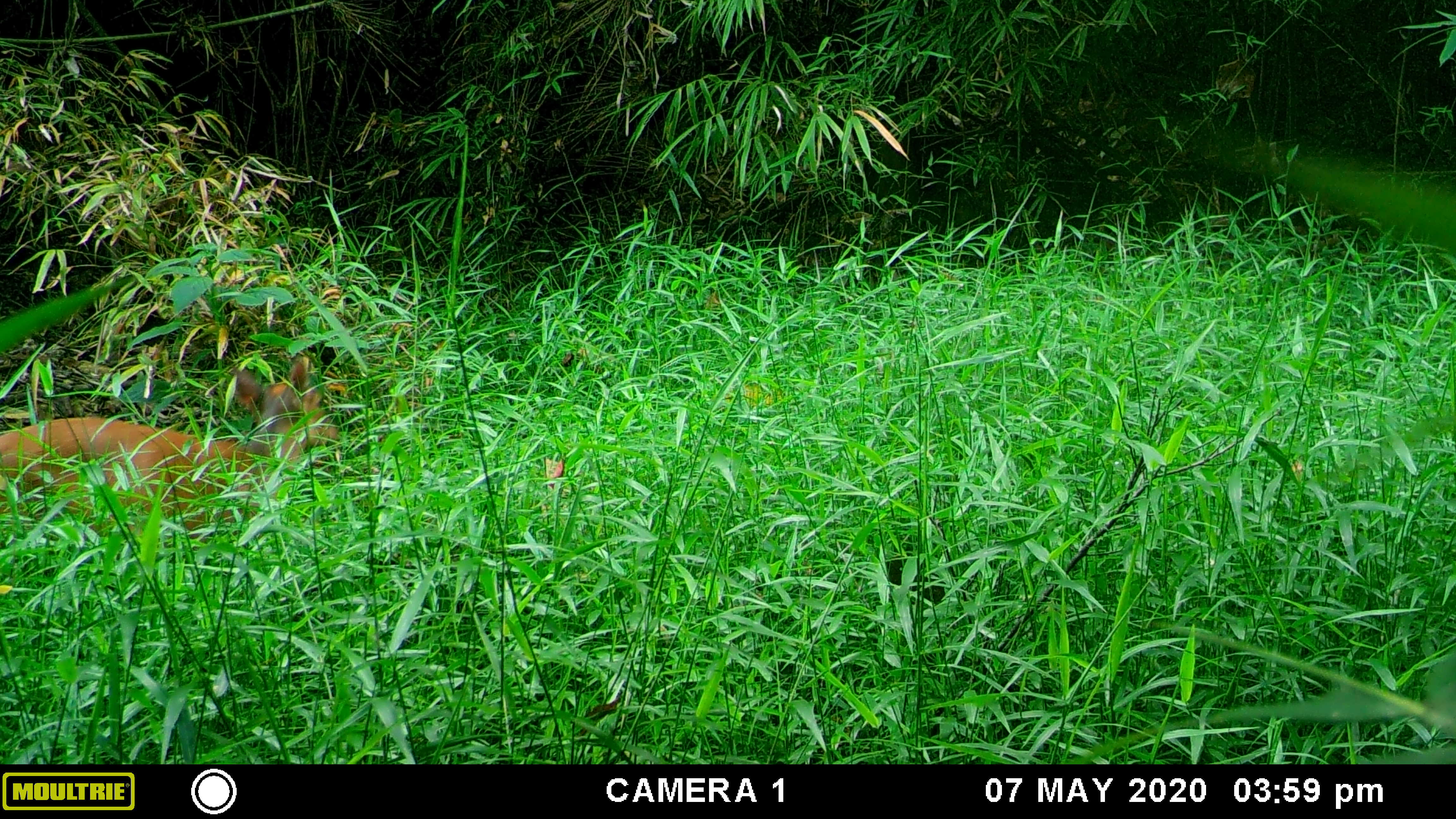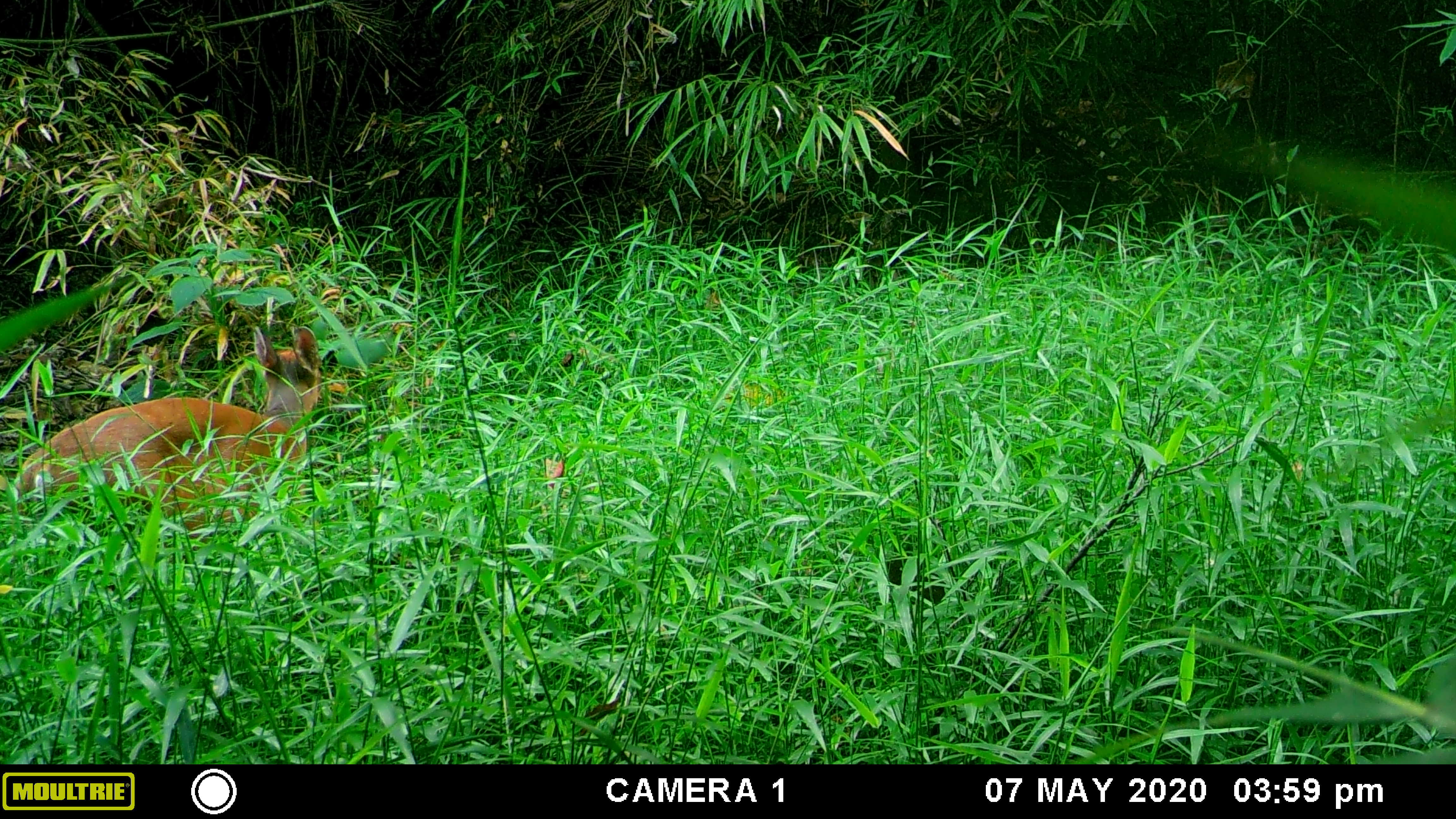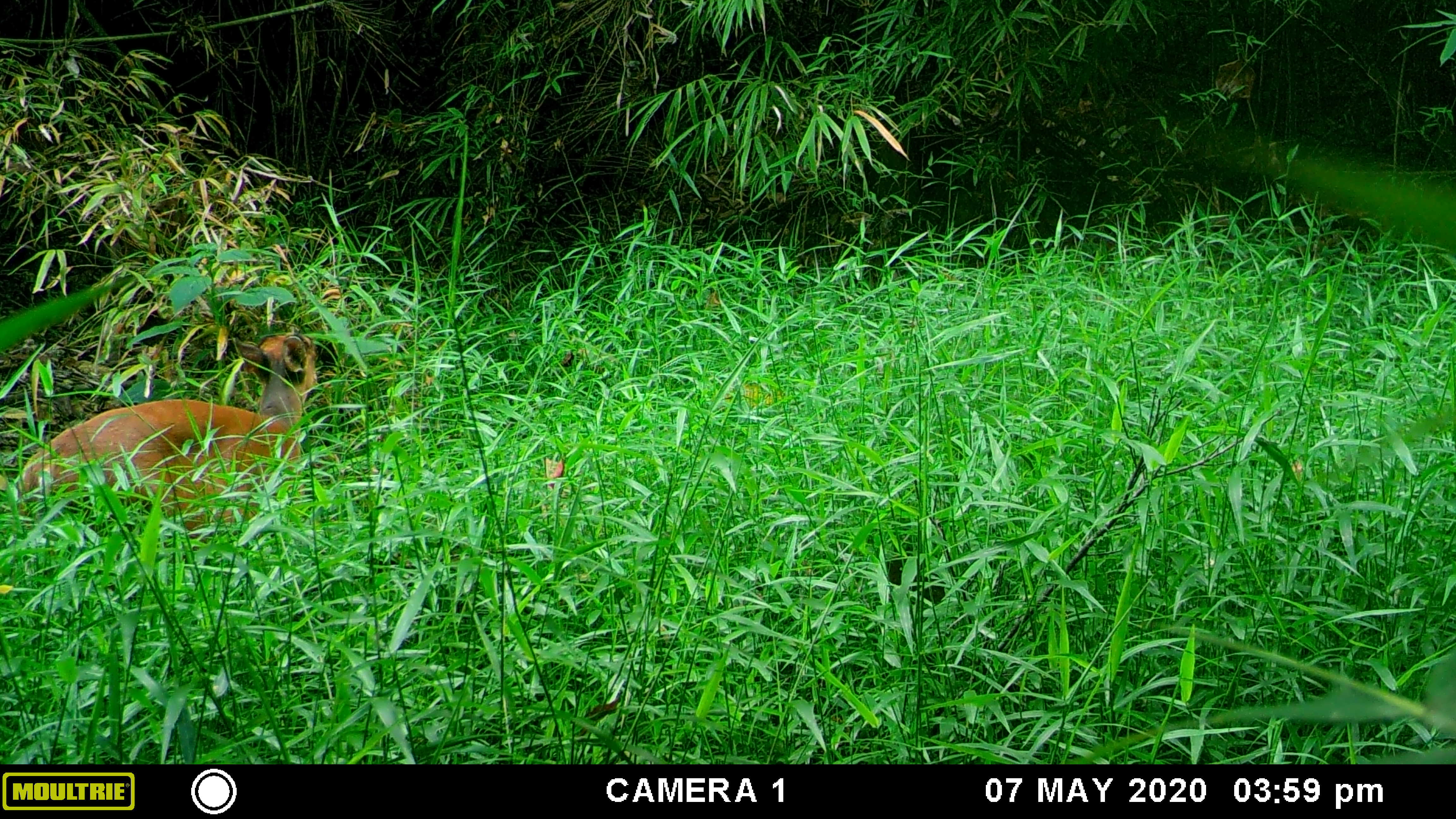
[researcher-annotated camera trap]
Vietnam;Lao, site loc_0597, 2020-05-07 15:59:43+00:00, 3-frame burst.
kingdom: Animalia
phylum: Chordata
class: Mammalia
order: Artiodactyla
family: Cervidae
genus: Muntiacus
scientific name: Muntiacus muntjak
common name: red muntjac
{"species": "red muntjac (Muntiacus muntjak)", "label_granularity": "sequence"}